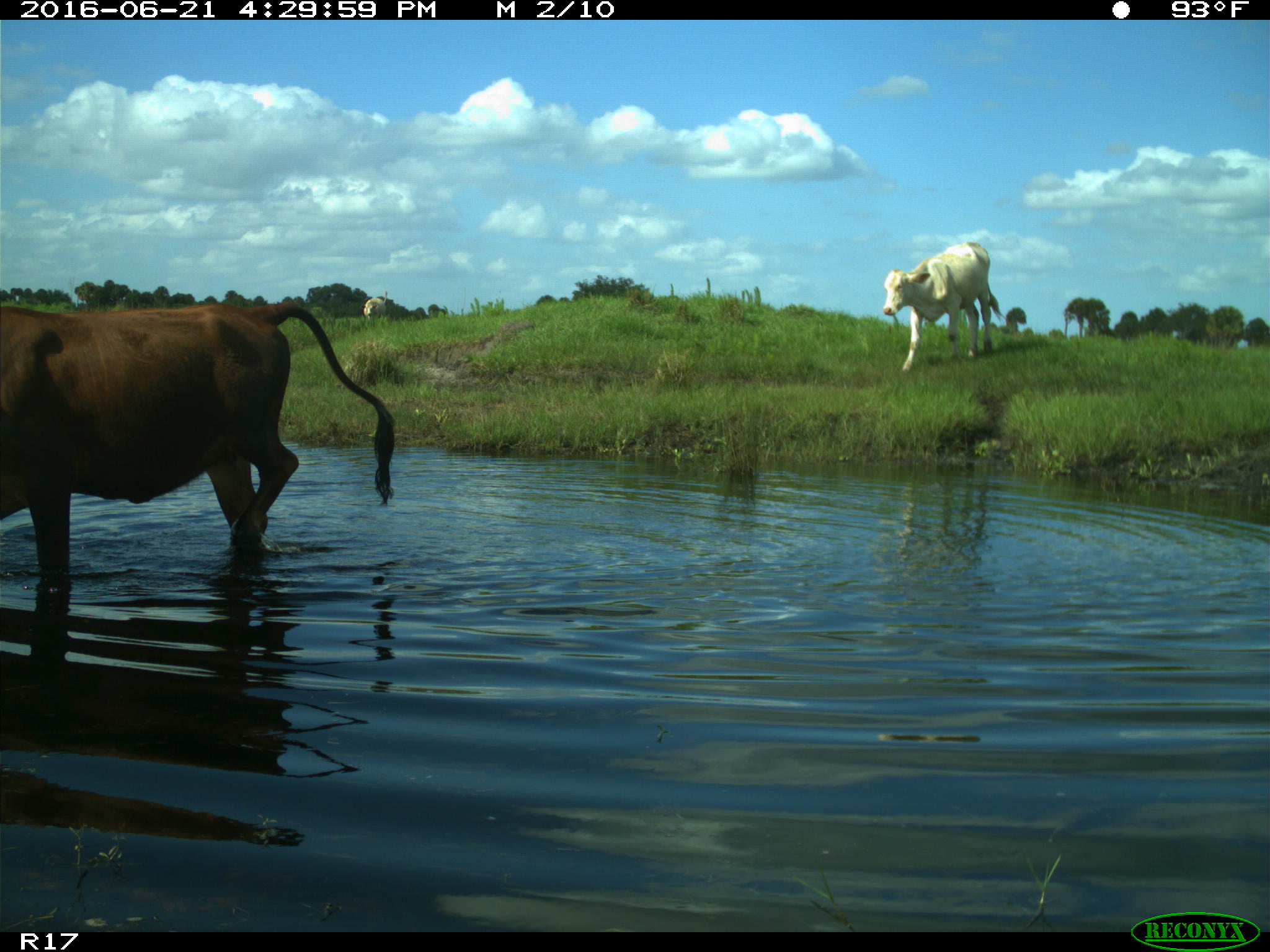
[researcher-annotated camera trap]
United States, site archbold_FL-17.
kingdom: Animalia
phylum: Chordata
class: Mammalia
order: Artiodactyla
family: Bovidae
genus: Bos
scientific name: Bos taurus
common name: domestic cow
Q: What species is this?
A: Bos taurus (domestic cow).